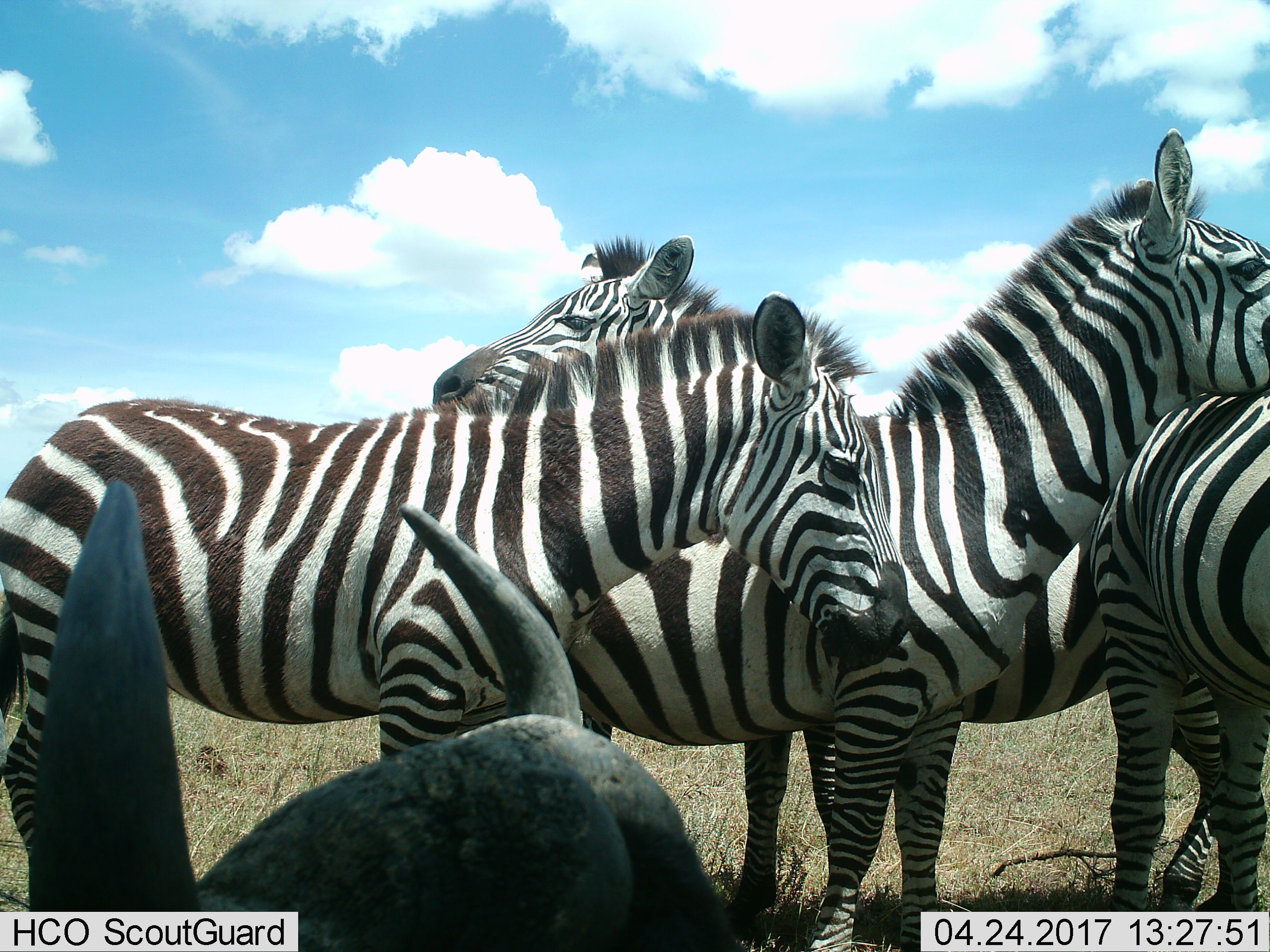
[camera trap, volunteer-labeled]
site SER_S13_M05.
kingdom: Animalia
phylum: Chordata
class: Mammalia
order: Artiodactyla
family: Bovidae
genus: Connochaetes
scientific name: Connochaetes taurinus taurinus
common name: blue wildebeest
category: wildebeestblue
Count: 1.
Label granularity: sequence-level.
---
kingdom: Animalia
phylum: Chordata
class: Mammalia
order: Perissodactyla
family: Equidae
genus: Equus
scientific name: Equus quagga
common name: plains zebra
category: zebraplains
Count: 4.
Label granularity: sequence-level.